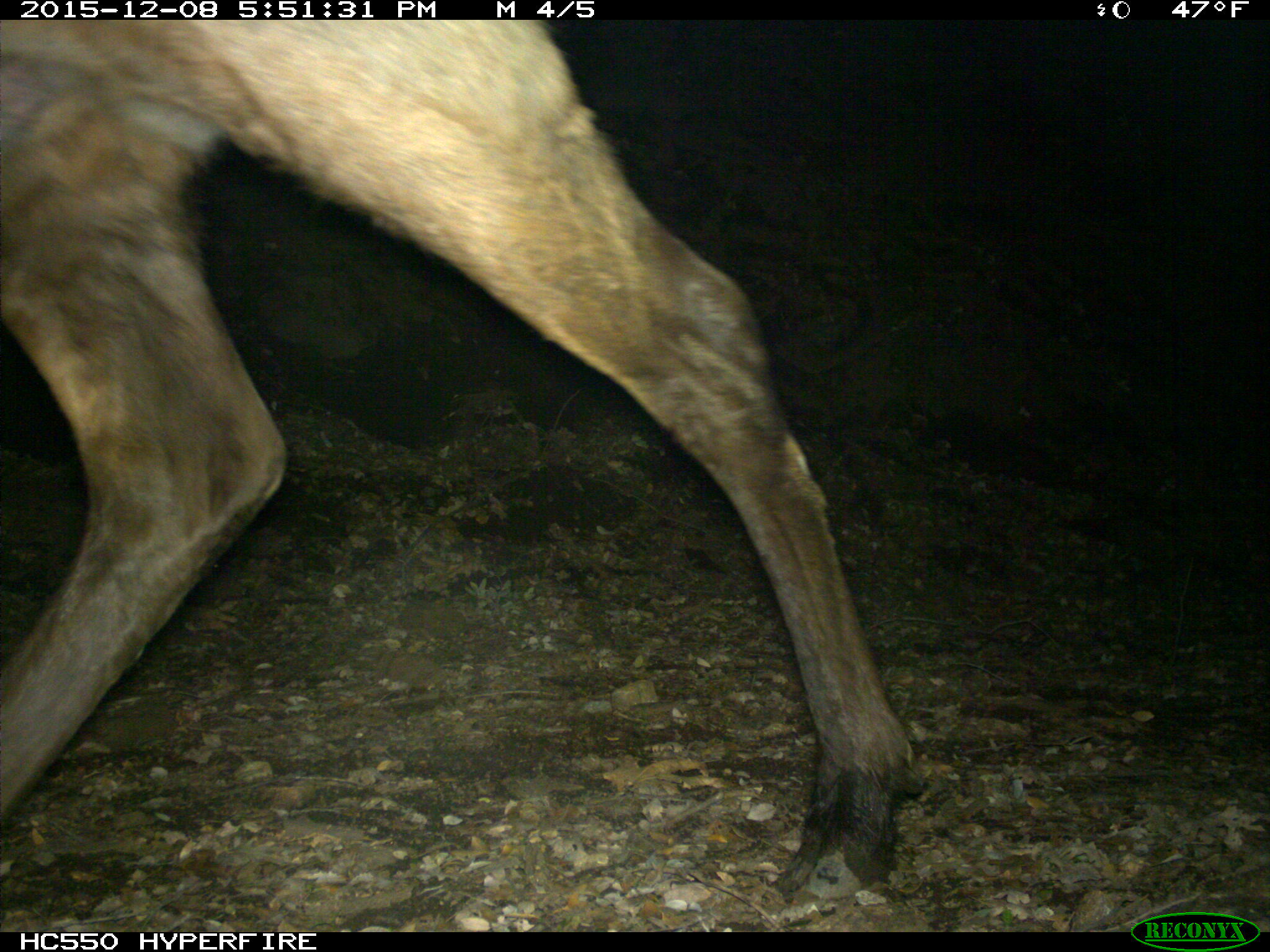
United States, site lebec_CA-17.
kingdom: Animalia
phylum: Chordata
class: Mammalia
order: Artiodactyla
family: Cervidae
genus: Cervus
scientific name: Cervus canadensis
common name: elk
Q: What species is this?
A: Cervus canadensis (elk).